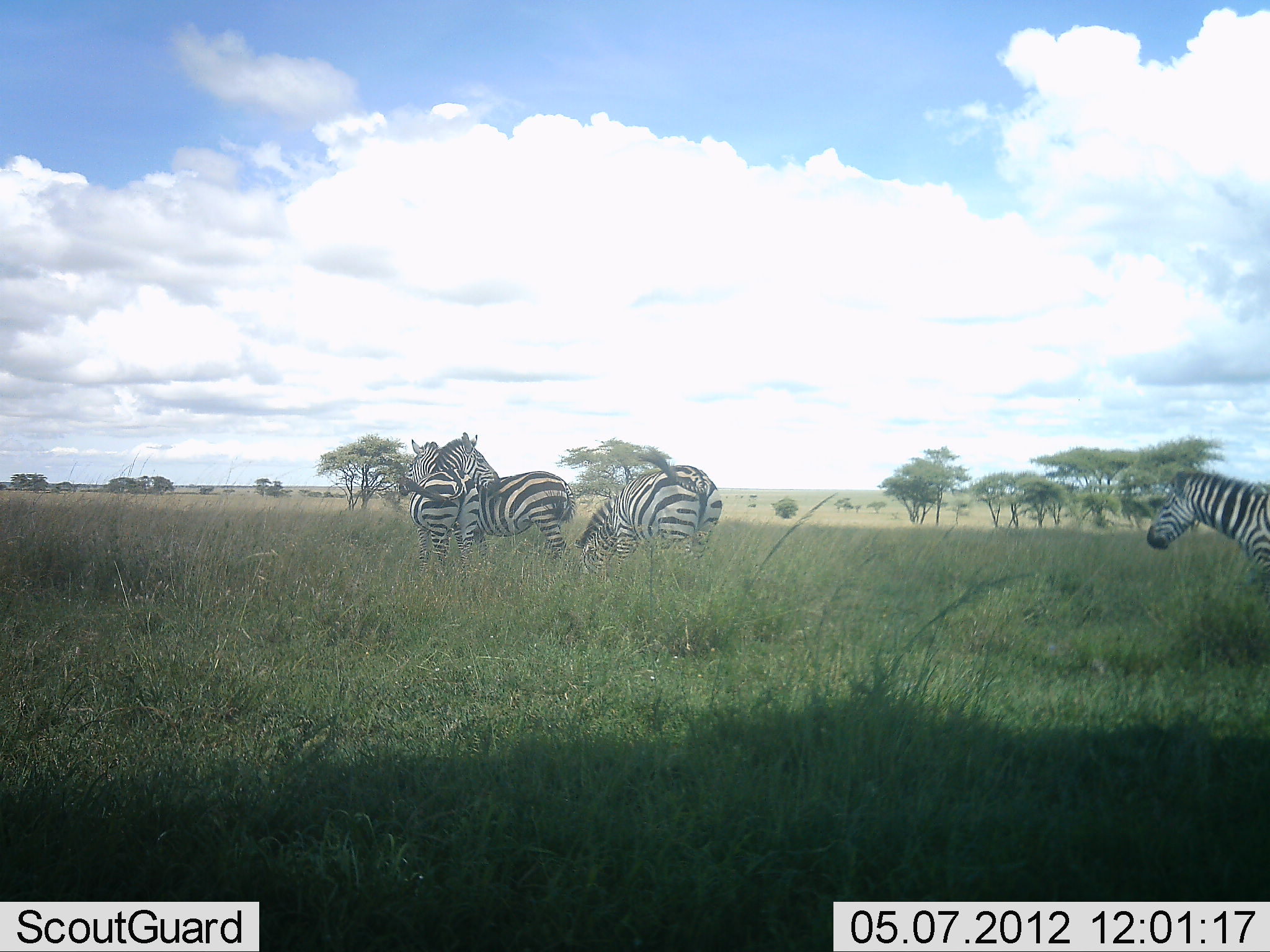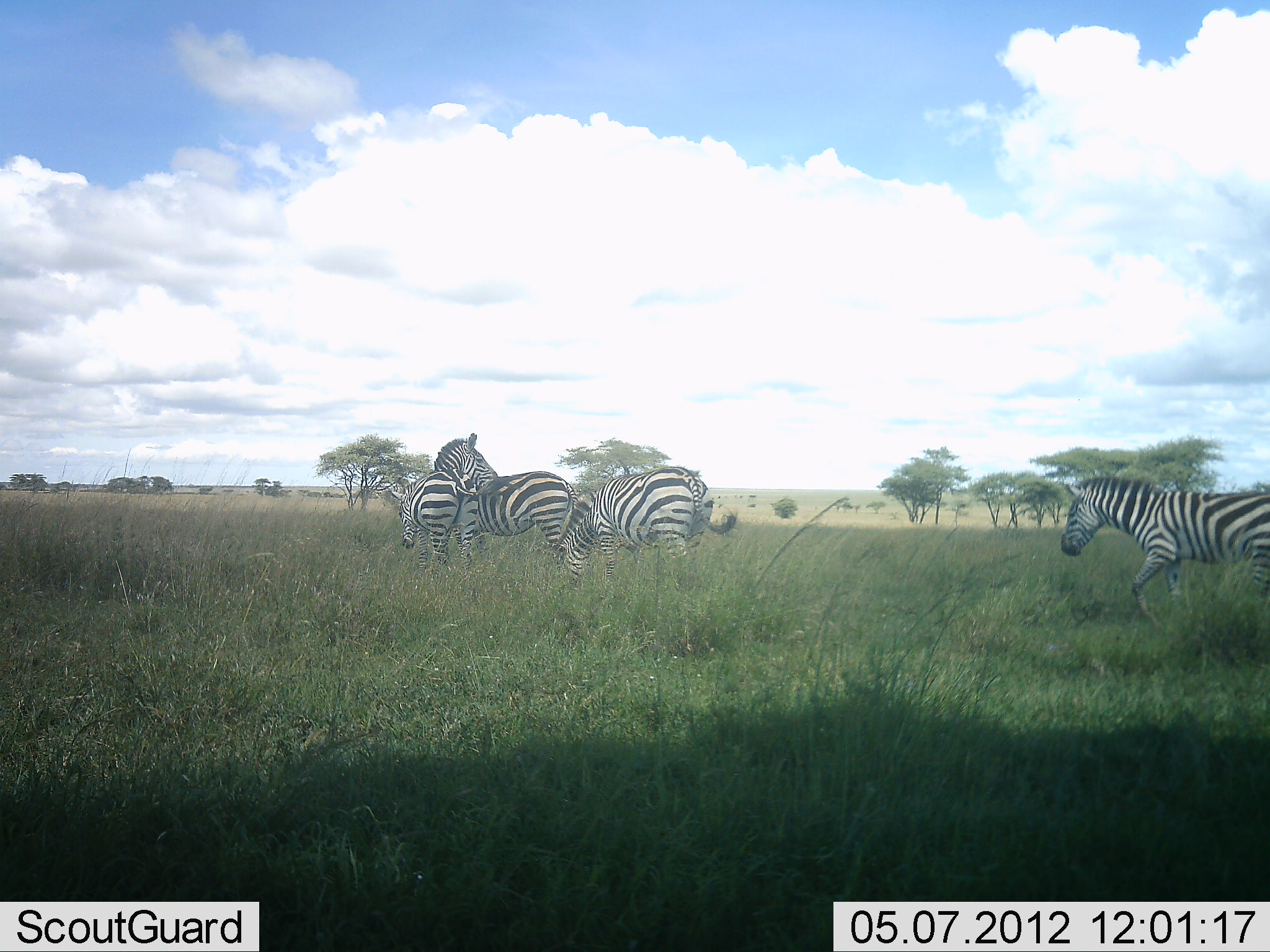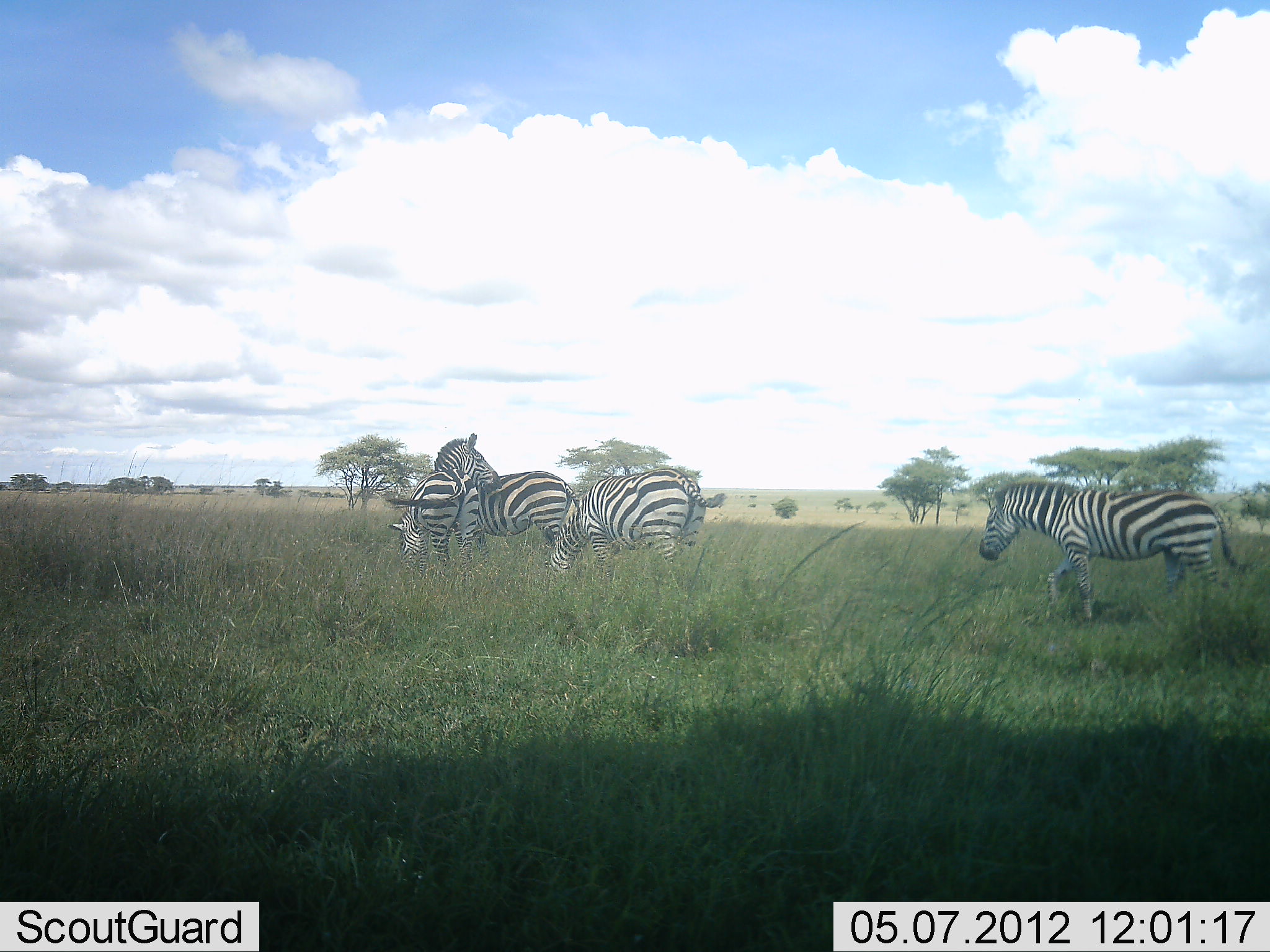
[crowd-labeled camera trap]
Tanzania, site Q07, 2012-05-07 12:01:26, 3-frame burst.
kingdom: Animalia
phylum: Chordata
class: Mammalia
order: Perissodactyla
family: Equidae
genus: Equus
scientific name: Equus quagga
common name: plains zebra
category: zebra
Zebra (plains zebra) (Equus quagga), count 4. Behavior (volunteer vote fractions): standing 60%, resting 0%, moving 80%, interacting 20%. Young present (vote fraction): 0%. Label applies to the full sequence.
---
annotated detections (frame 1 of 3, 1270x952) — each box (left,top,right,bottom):
animal: (572,446,723,594); (430,431,576,575); (1144,470,1270,605); (398,440,481,580)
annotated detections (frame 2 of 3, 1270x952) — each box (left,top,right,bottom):
animal: (1059,474,1270,636); (554,466,740,607); (432,433,580,585); (389,468,514,587)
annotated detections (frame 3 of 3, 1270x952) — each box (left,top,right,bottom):
animal: (979,479,1258,630); (543,467,729,591); (429,432,583,577); (384,468,481,577)